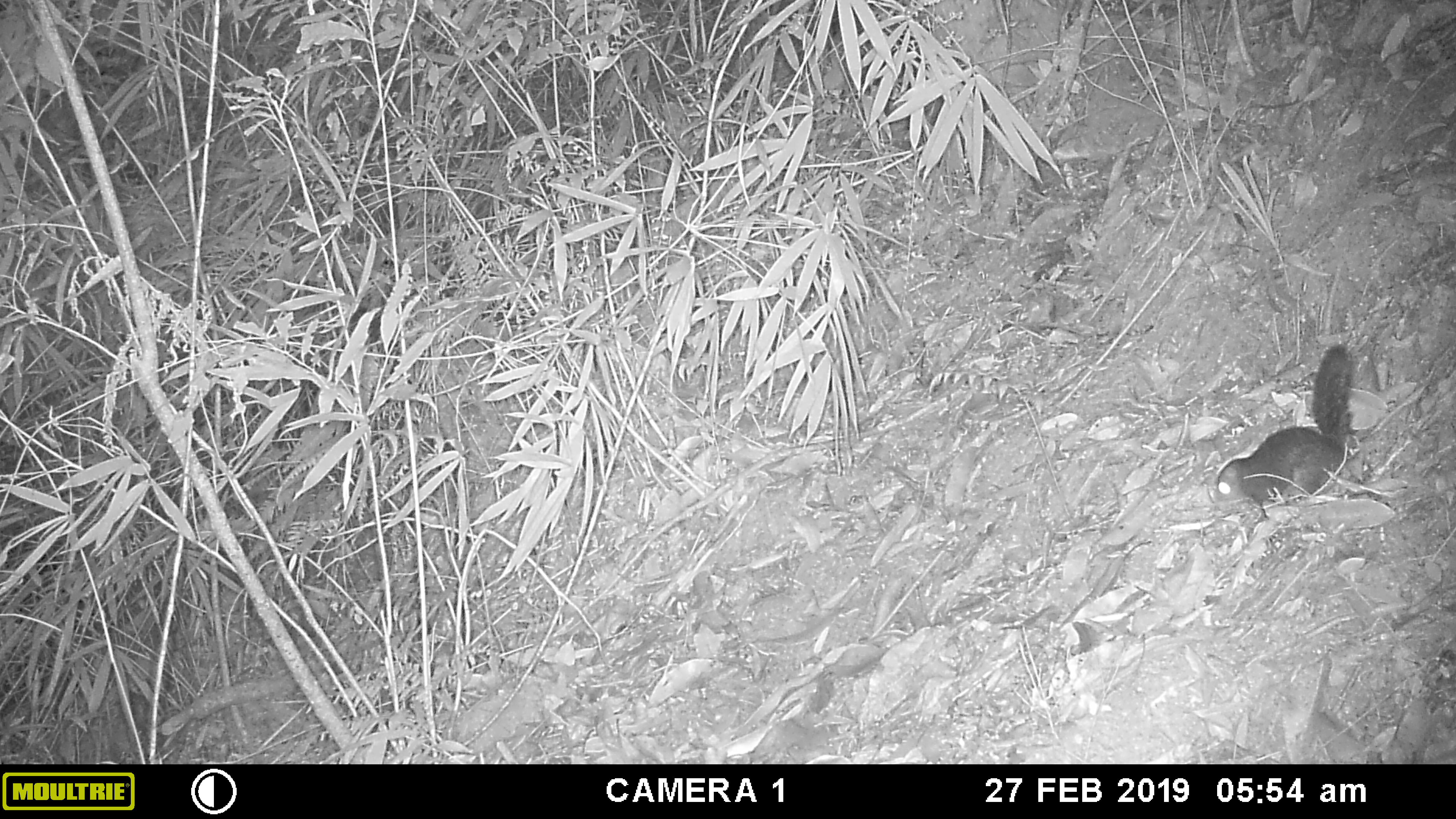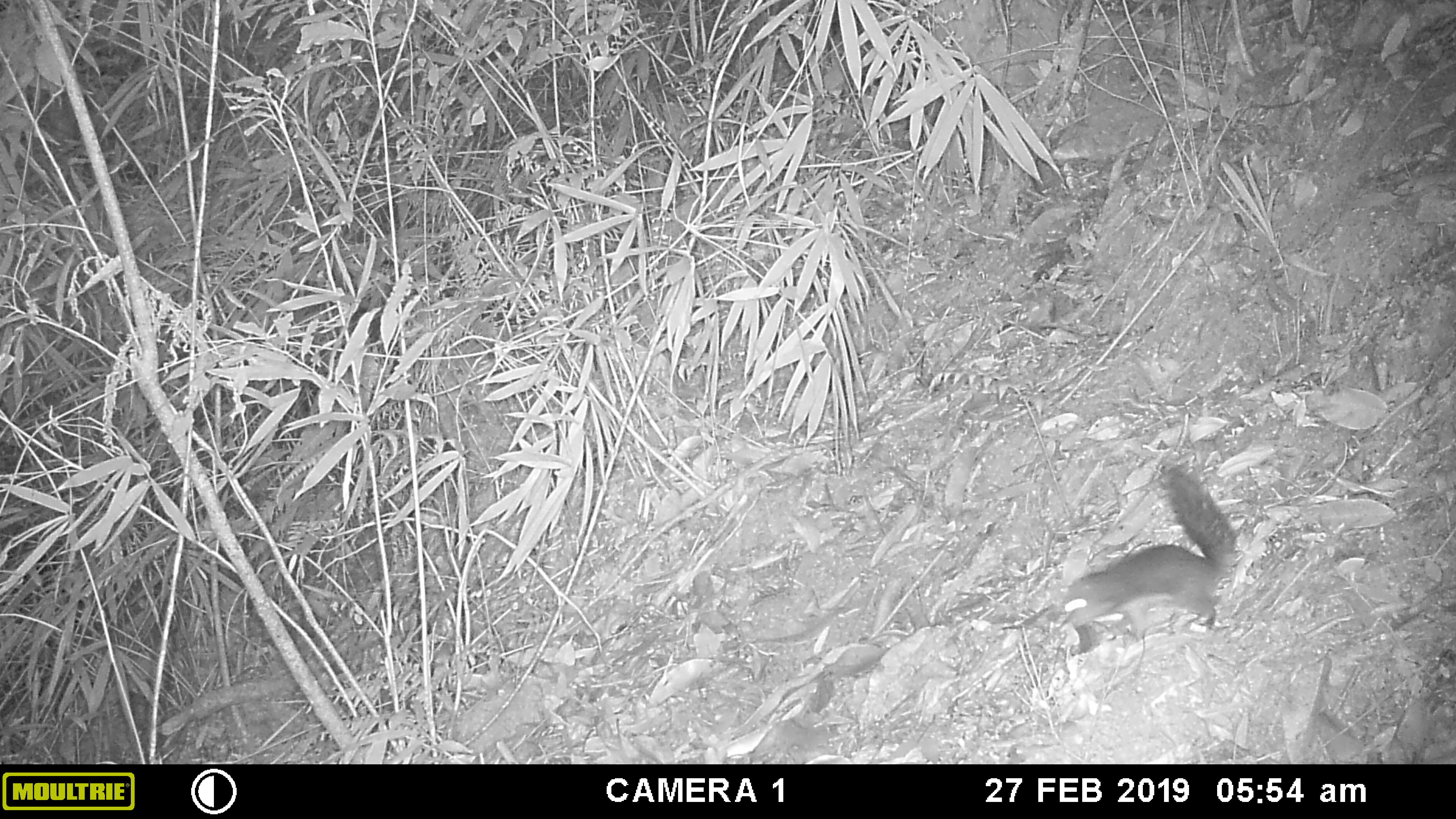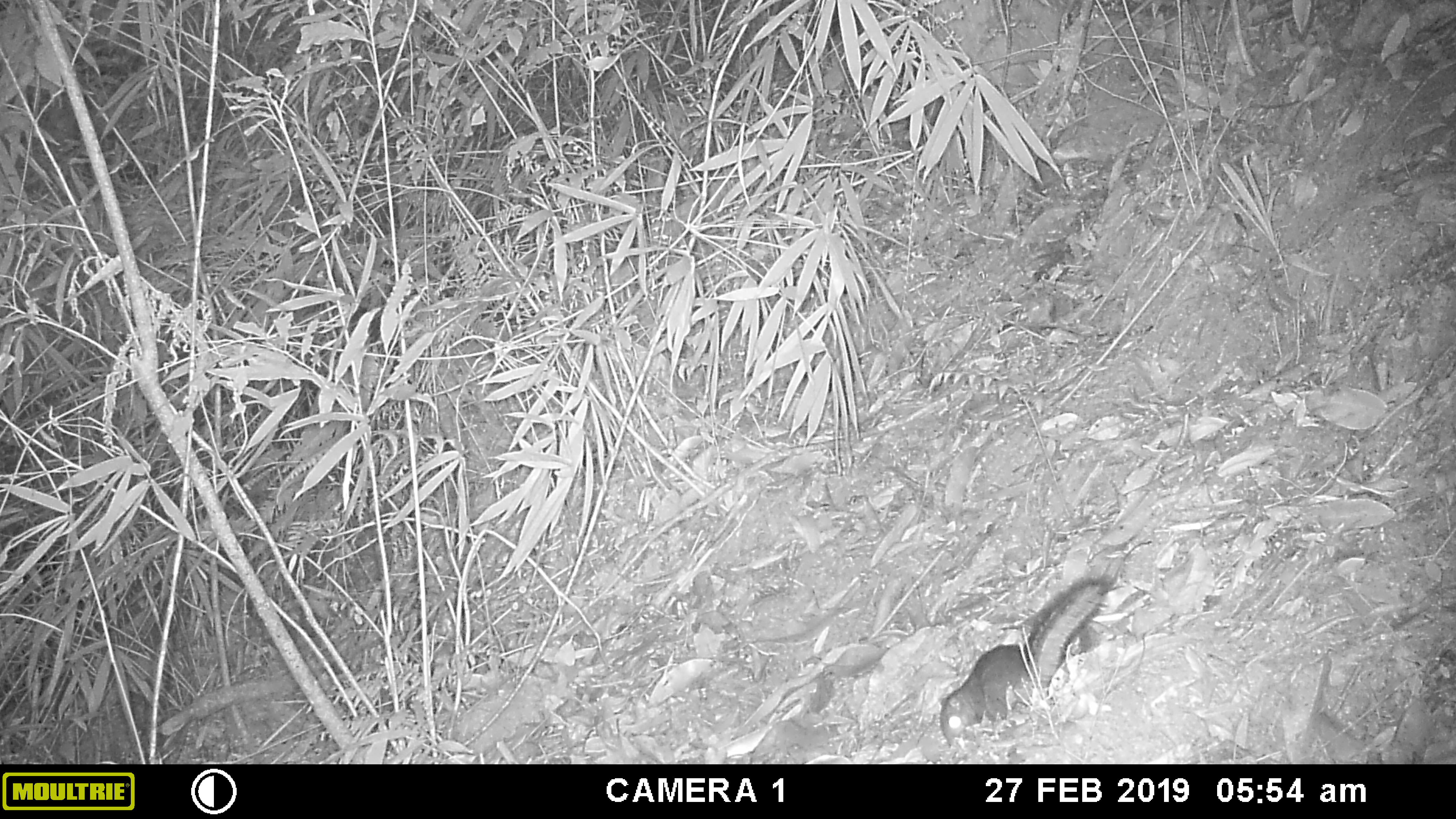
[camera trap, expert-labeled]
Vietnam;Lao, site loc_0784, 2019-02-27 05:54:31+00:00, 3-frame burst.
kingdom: Animalia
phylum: Chordata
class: Mammalia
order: Rodentia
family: Sciuridae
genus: Dremomys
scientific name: Dremomys rufigenis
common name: red-cheeked squirrel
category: red cheeked squirrel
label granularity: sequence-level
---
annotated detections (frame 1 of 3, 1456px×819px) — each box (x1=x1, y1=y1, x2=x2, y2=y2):
red cheeked squirrel: (x1=1214, y1=343, x2=1357, y2=509)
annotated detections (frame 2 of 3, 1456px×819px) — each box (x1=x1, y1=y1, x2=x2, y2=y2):
red cheeked squirrel: (x1=1044, y1=463, x2=1238, y2=648)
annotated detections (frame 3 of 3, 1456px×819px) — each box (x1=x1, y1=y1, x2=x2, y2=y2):
red cheeked squirrel: (x1=937, y1=577, x2=1115, y2=744)